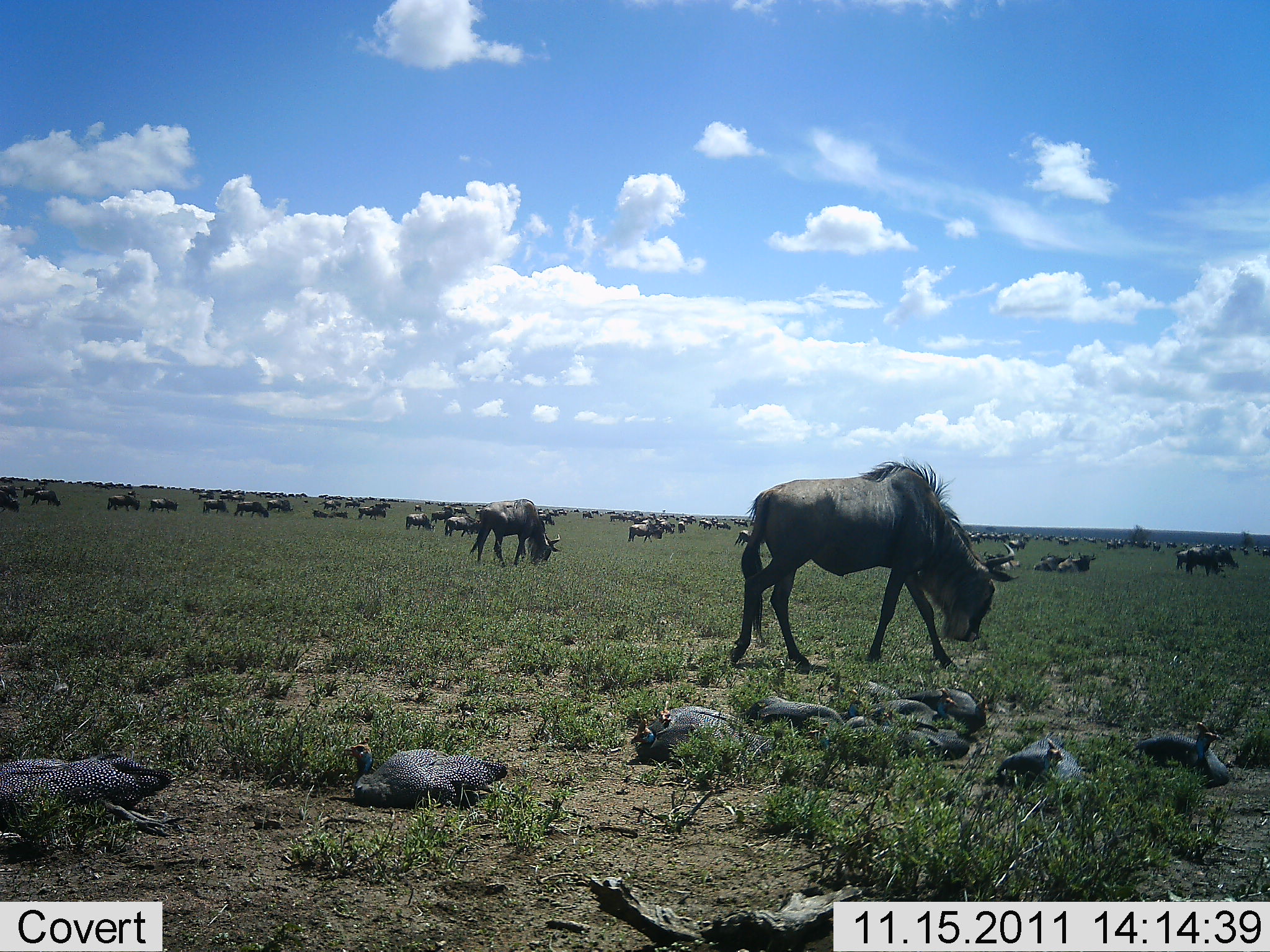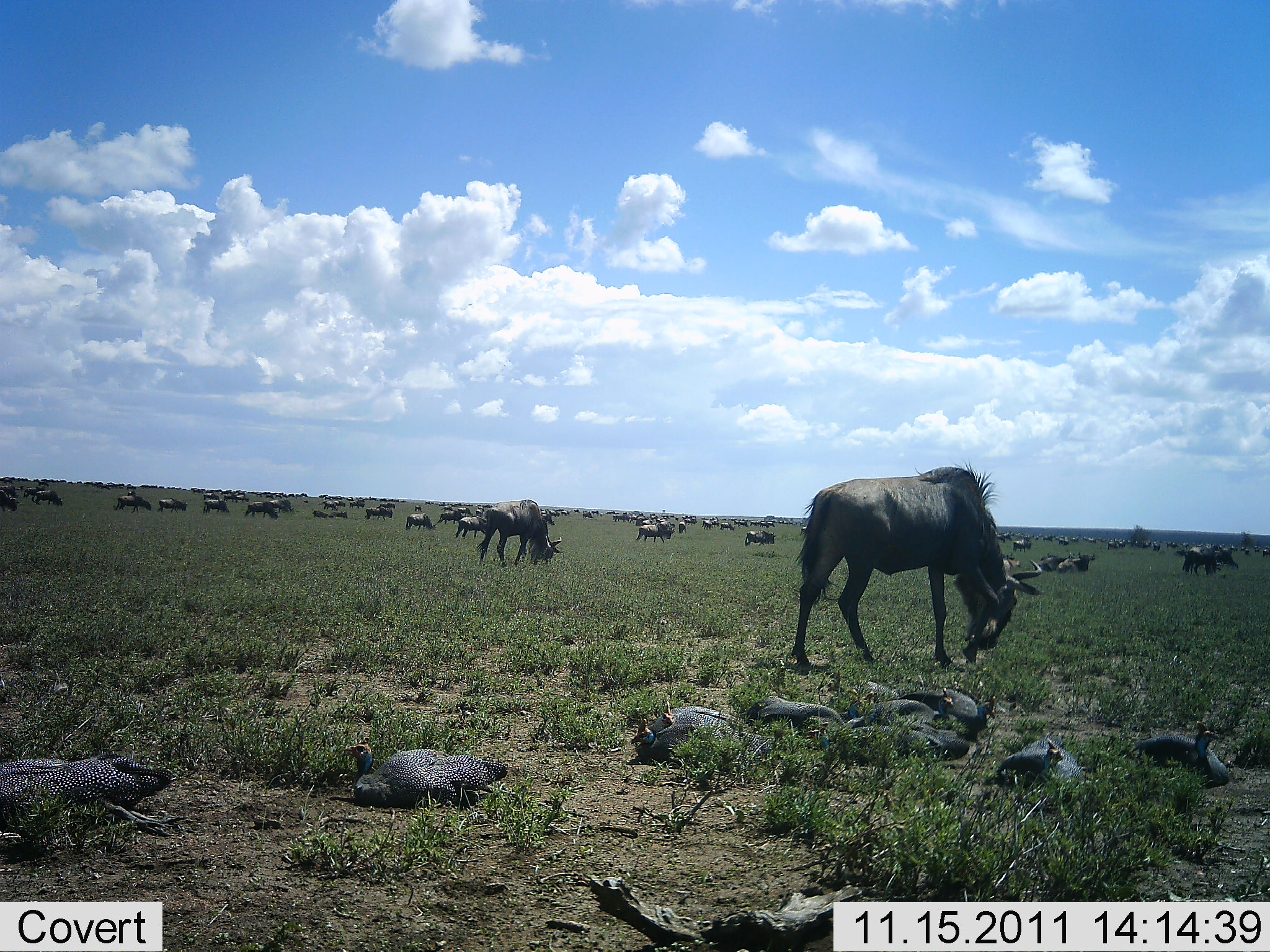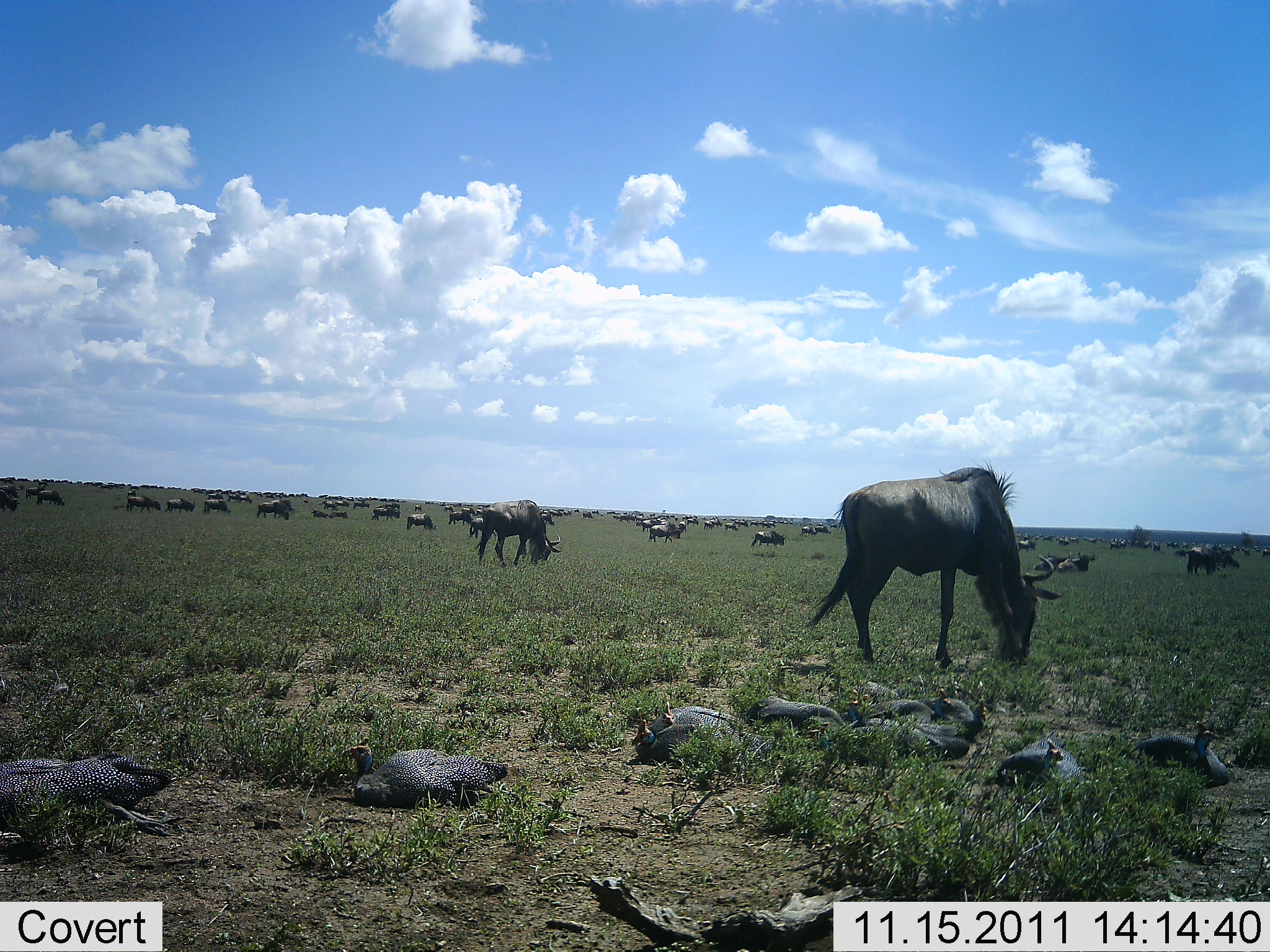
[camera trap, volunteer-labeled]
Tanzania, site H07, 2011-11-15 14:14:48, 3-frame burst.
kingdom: Animalia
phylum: Chordata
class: Mammalia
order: Artiodactyla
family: Bovidae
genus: Connochaetes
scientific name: Connochaetes taurinus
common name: blue wildebeest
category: wildebeest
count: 51+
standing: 8%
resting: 8%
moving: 50%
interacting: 0%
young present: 0%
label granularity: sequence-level